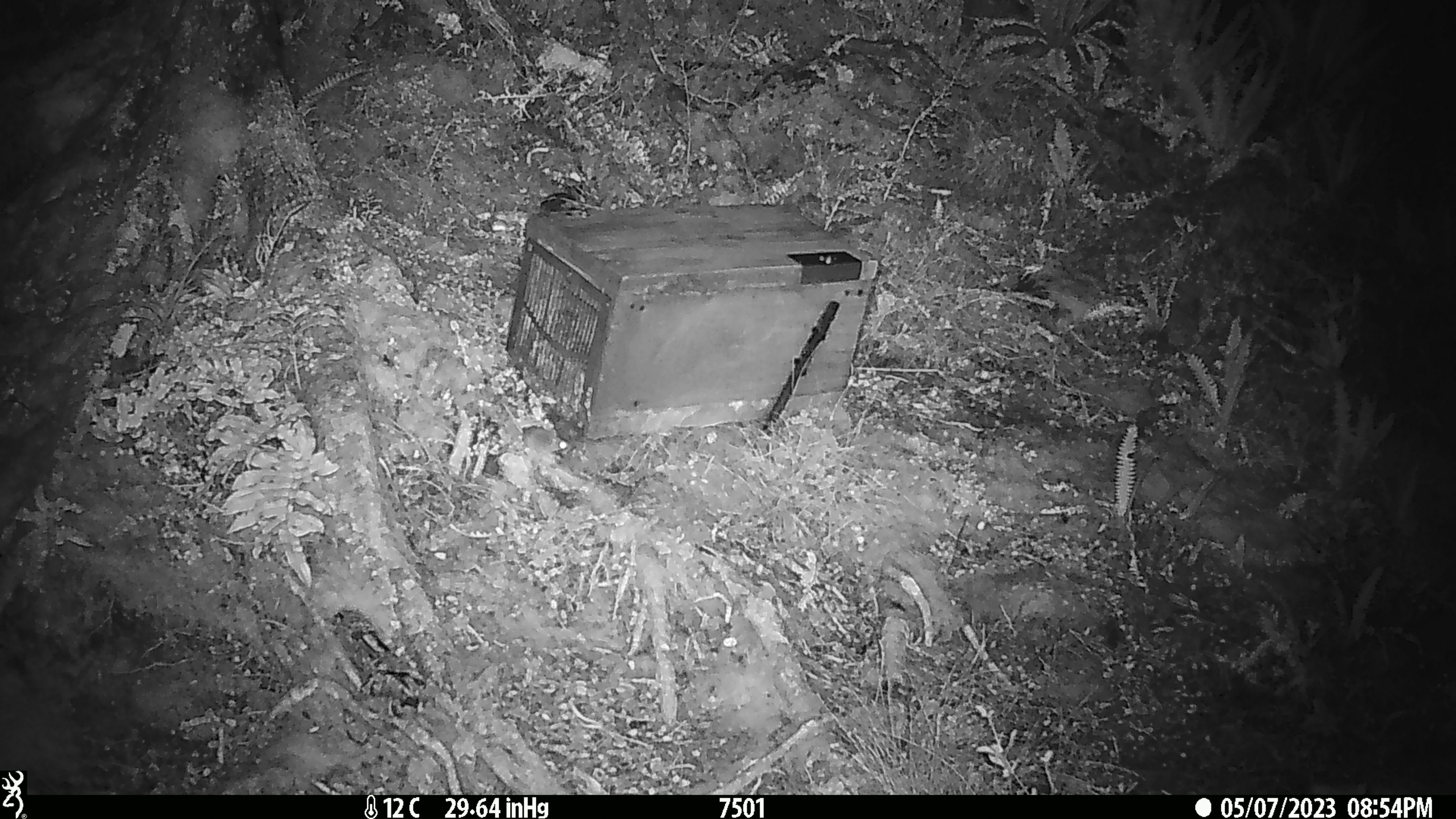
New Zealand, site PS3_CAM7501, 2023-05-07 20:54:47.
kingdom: Animalia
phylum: Chordata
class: Mammalia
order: Rodentia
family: Muridae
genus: Mus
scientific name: Mus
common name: mouse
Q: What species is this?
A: Mouse (Mus).